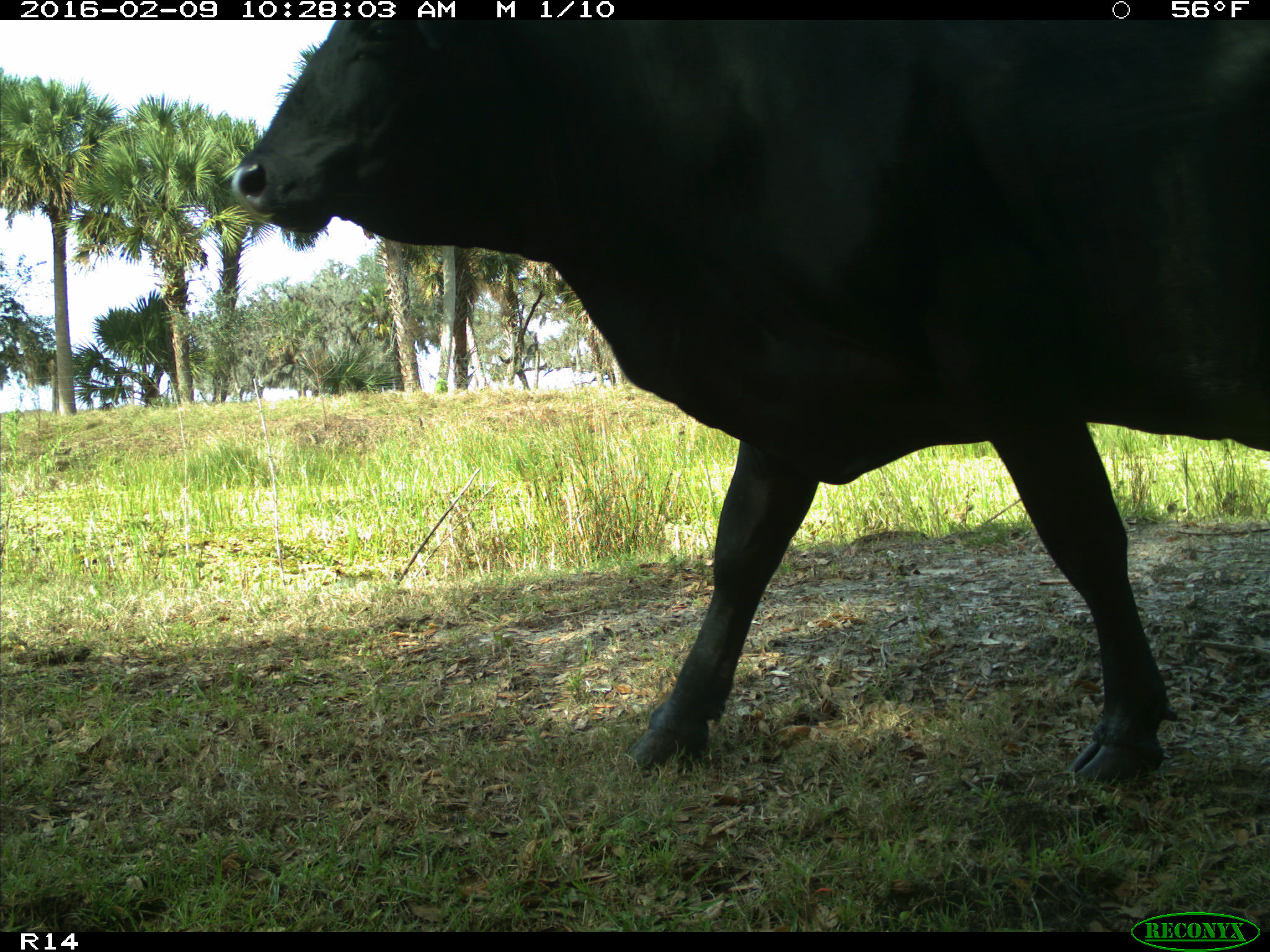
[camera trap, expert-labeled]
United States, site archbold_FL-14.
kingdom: Animalia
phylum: Chordata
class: Mammalia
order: Artiodactyla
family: Bovidae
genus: Bos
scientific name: Bos taurus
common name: domestic cow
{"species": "Bos taurus (domestic cow)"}